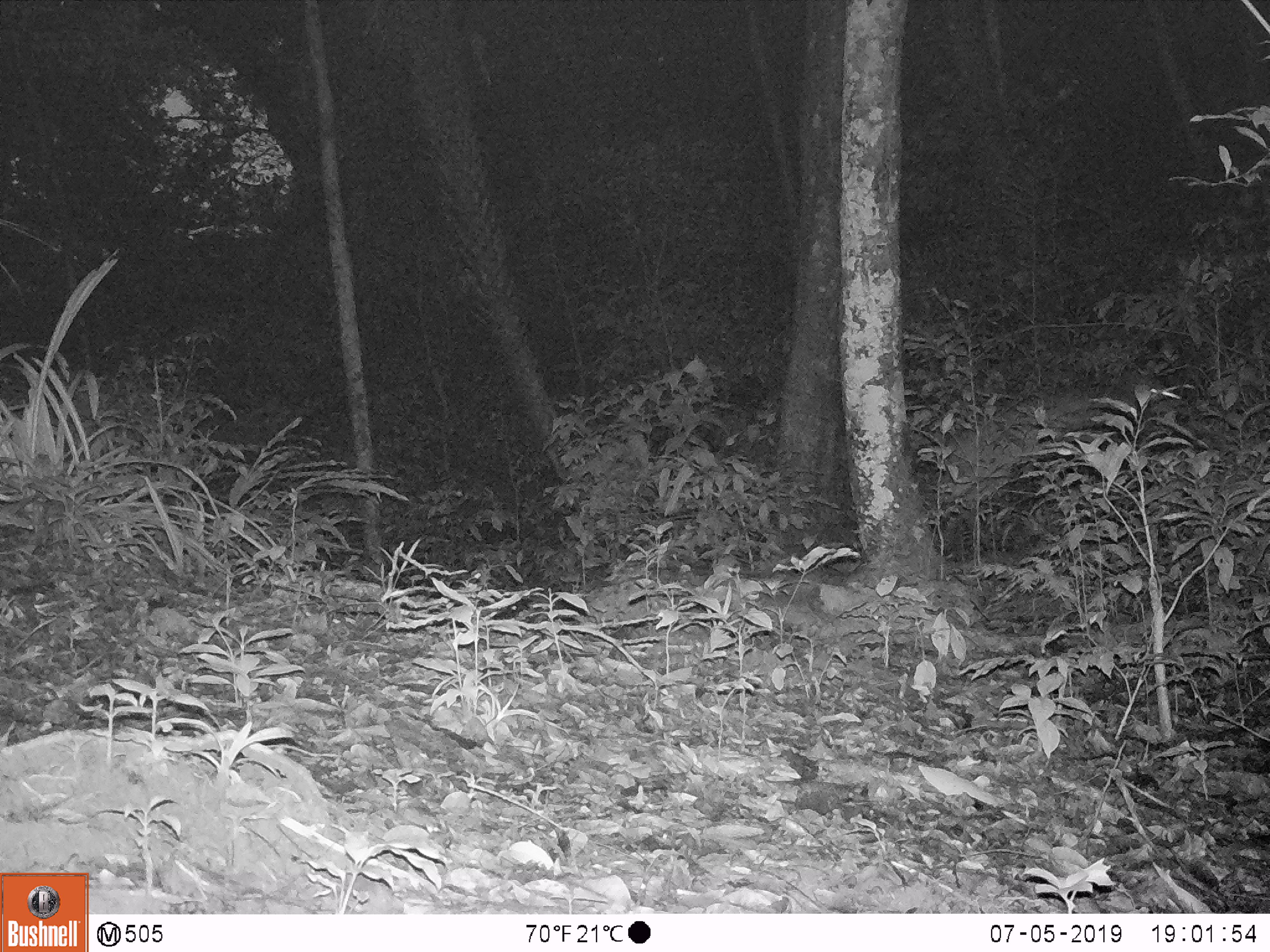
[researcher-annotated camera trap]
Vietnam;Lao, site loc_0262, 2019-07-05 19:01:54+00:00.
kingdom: Animalia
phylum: Chordata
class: Mammalia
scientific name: Mammalia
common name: mammal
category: unidentified mammal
Unidentified mammal (mammal) (Mammalia). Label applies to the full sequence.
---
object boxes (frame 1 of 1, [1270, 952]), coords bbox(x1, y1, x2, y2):
unidentified mammal: bbox(936, 368, 1162, 551)